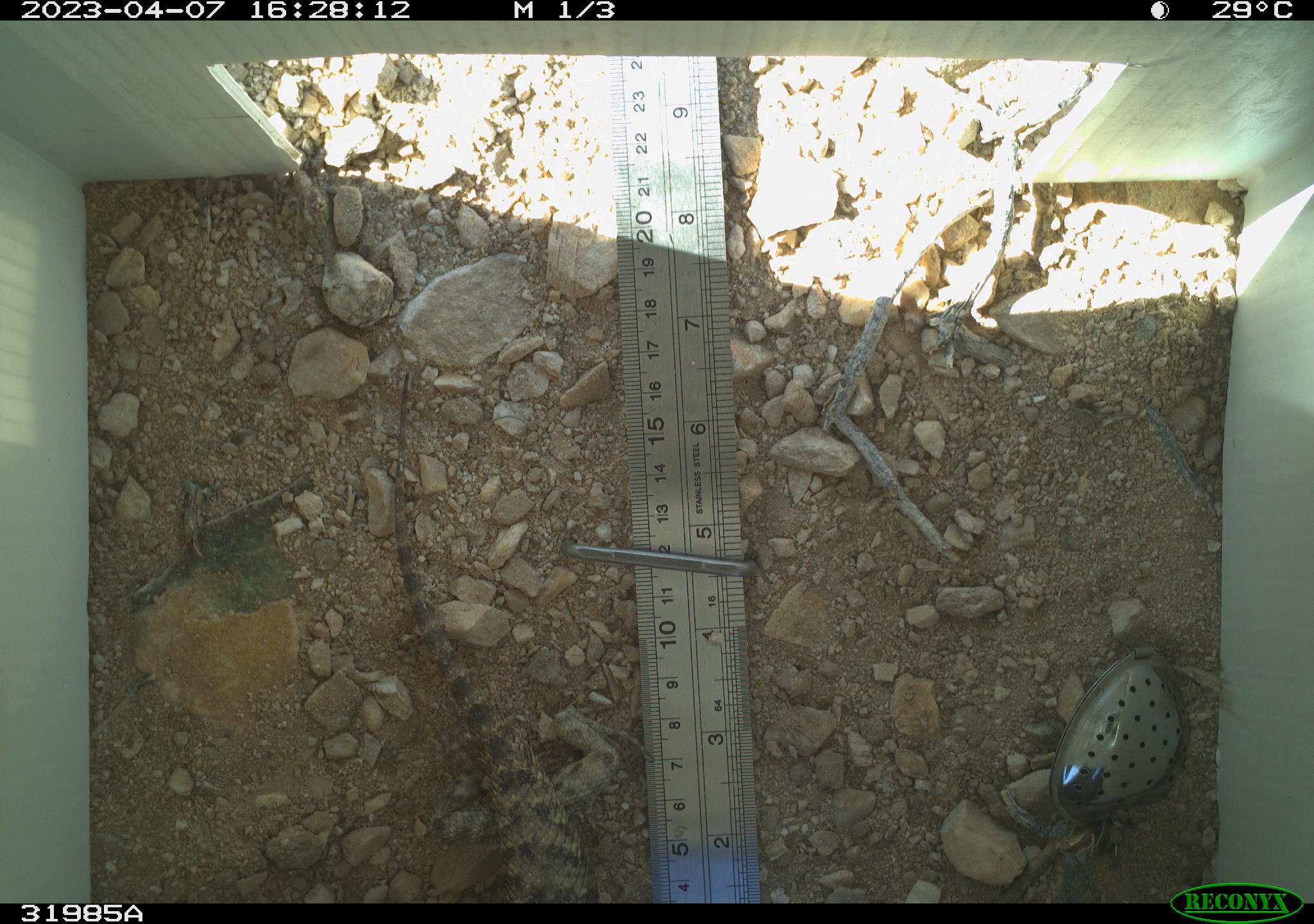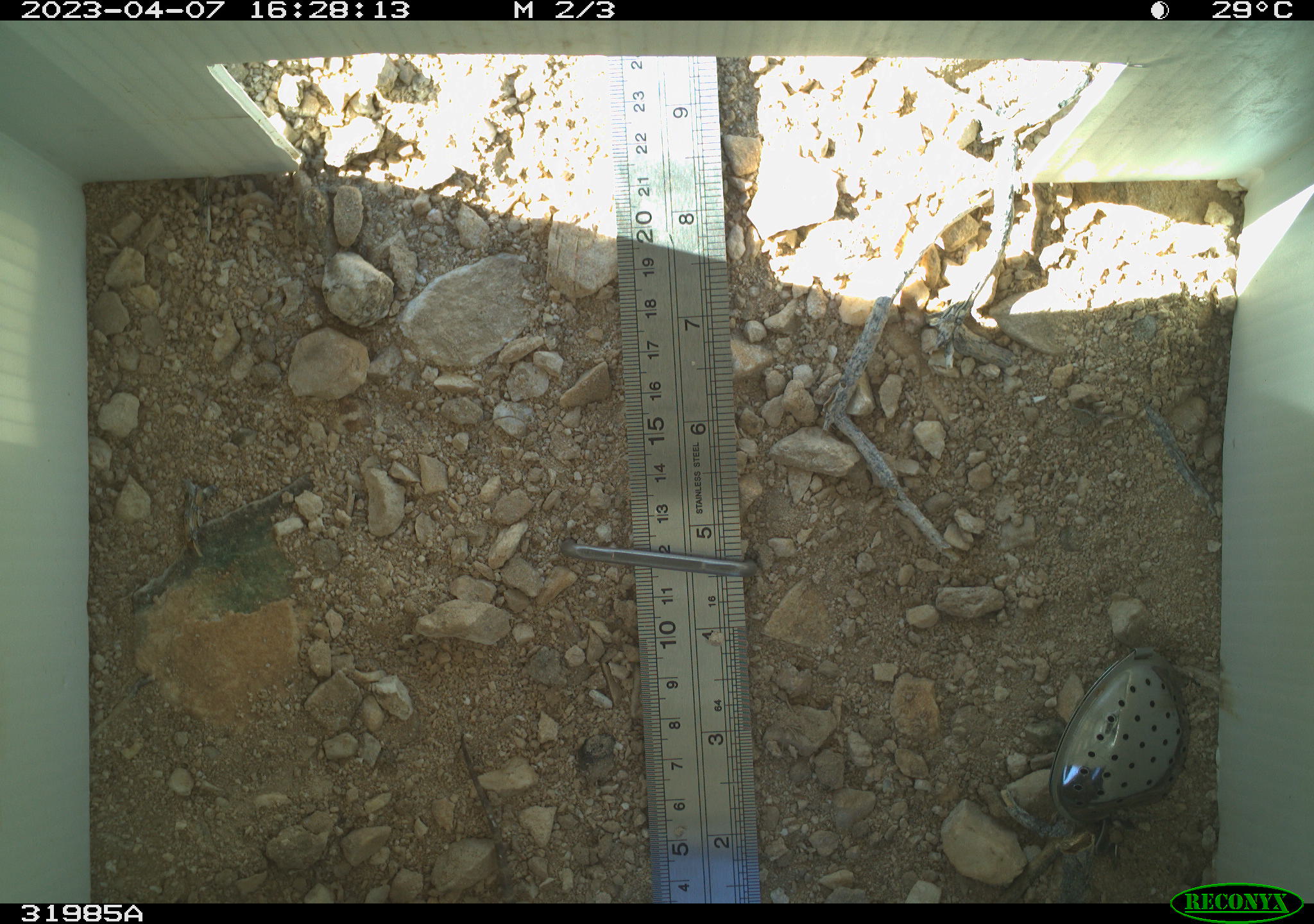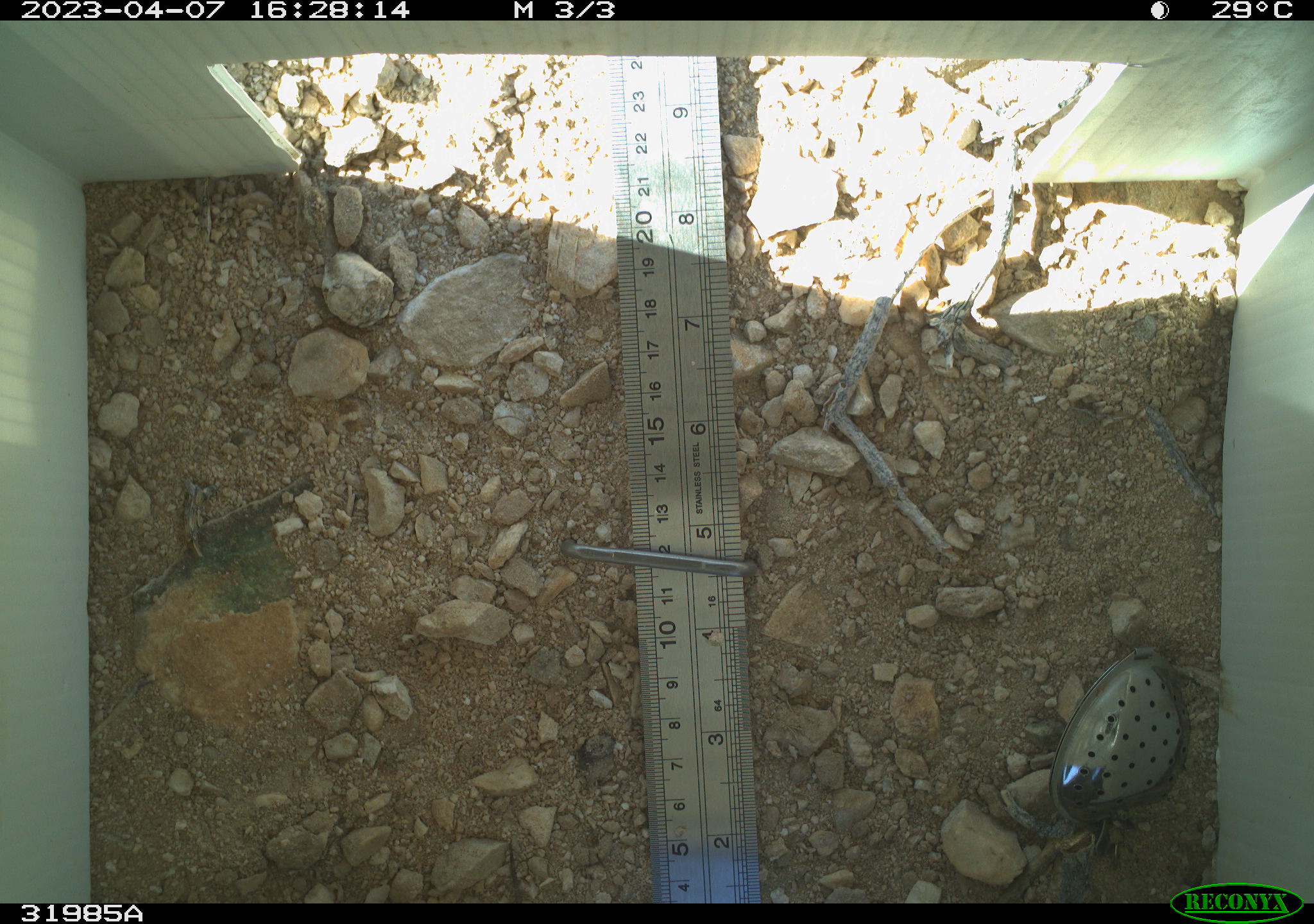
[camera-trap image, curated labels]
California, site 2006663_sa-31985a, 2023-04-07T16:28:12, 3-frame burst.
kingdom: Animalia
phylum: Chordata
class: Reptilia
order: Squamata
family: Phrynosomatidae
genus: Sceloporus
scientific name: Sceloporus uniformis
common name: yellow-backed spiny lizard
Yellow-backed spiny lizard (Sceloporus uniformis).